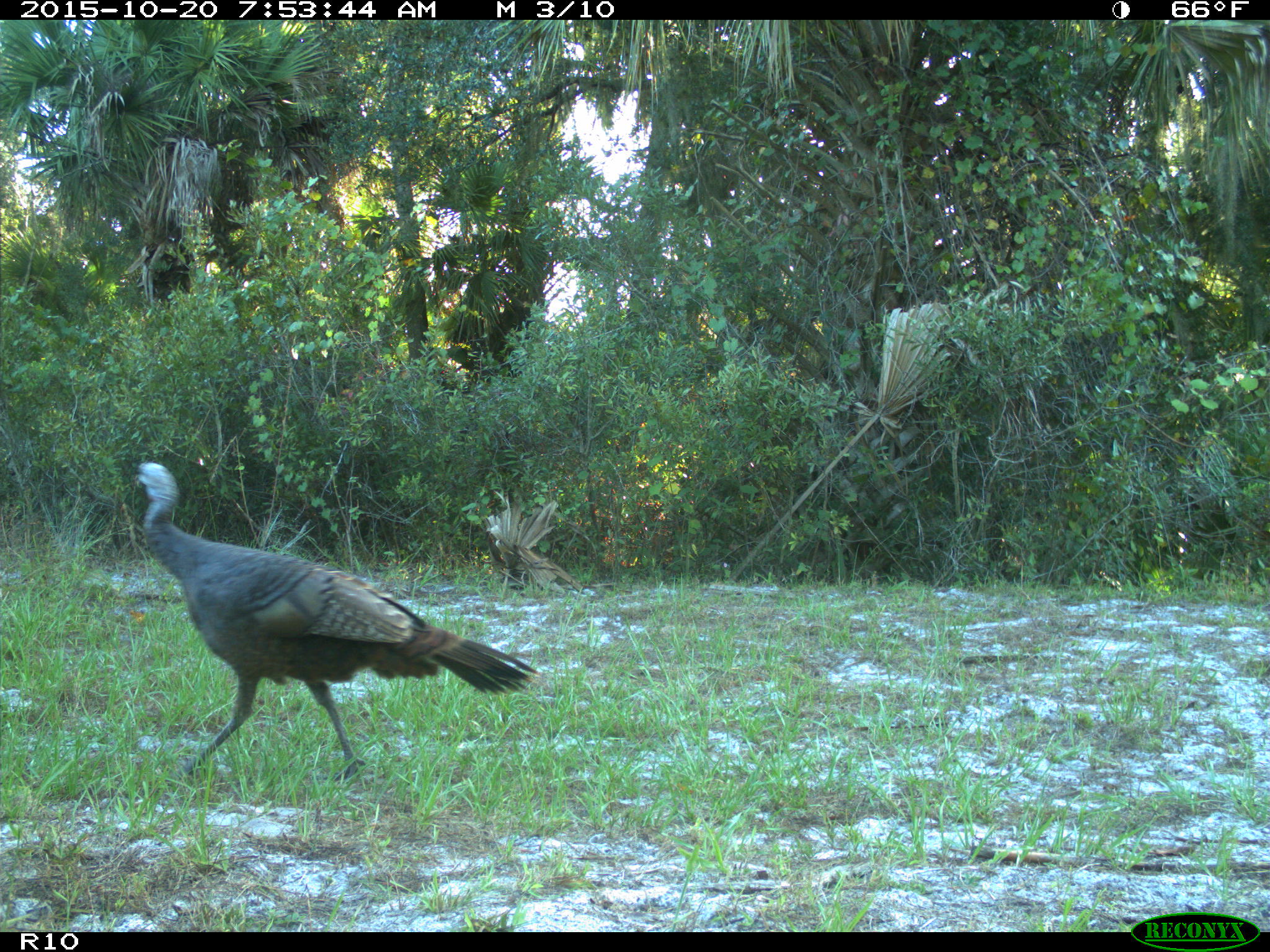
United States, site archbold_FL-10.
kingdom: Animalia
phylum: Chordata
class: Aves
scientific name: Aves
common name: birds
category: unidentified bird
Unidentified bird (birds) (Aves).